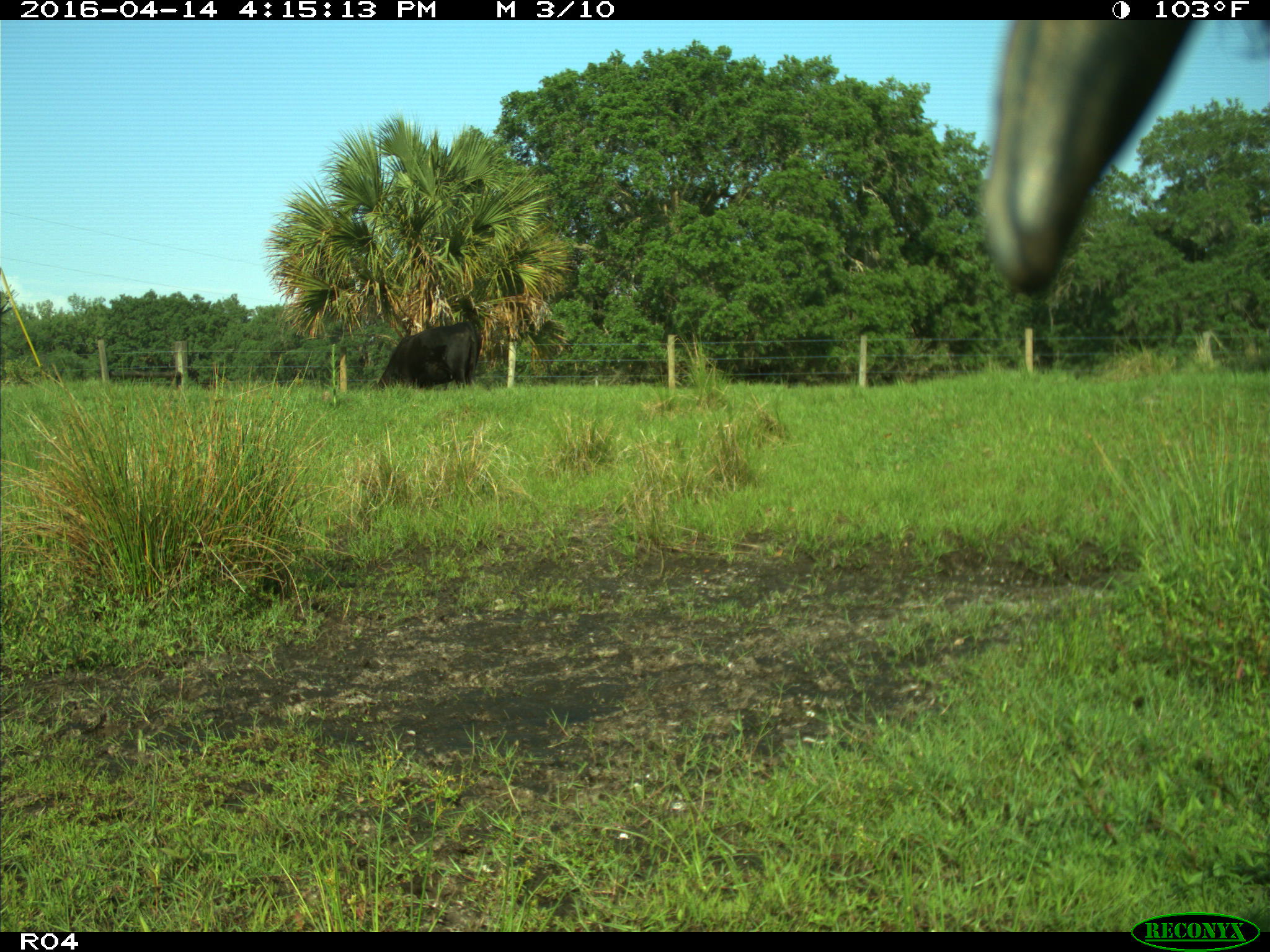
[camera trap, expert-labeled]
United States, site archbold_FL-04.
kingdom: Animalia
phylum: Chordata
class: Mammalia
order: Artiodactyla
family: Bovidae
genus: Bos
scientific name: Bos taurus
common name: domestic cow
Bos taurus (domestic cow).